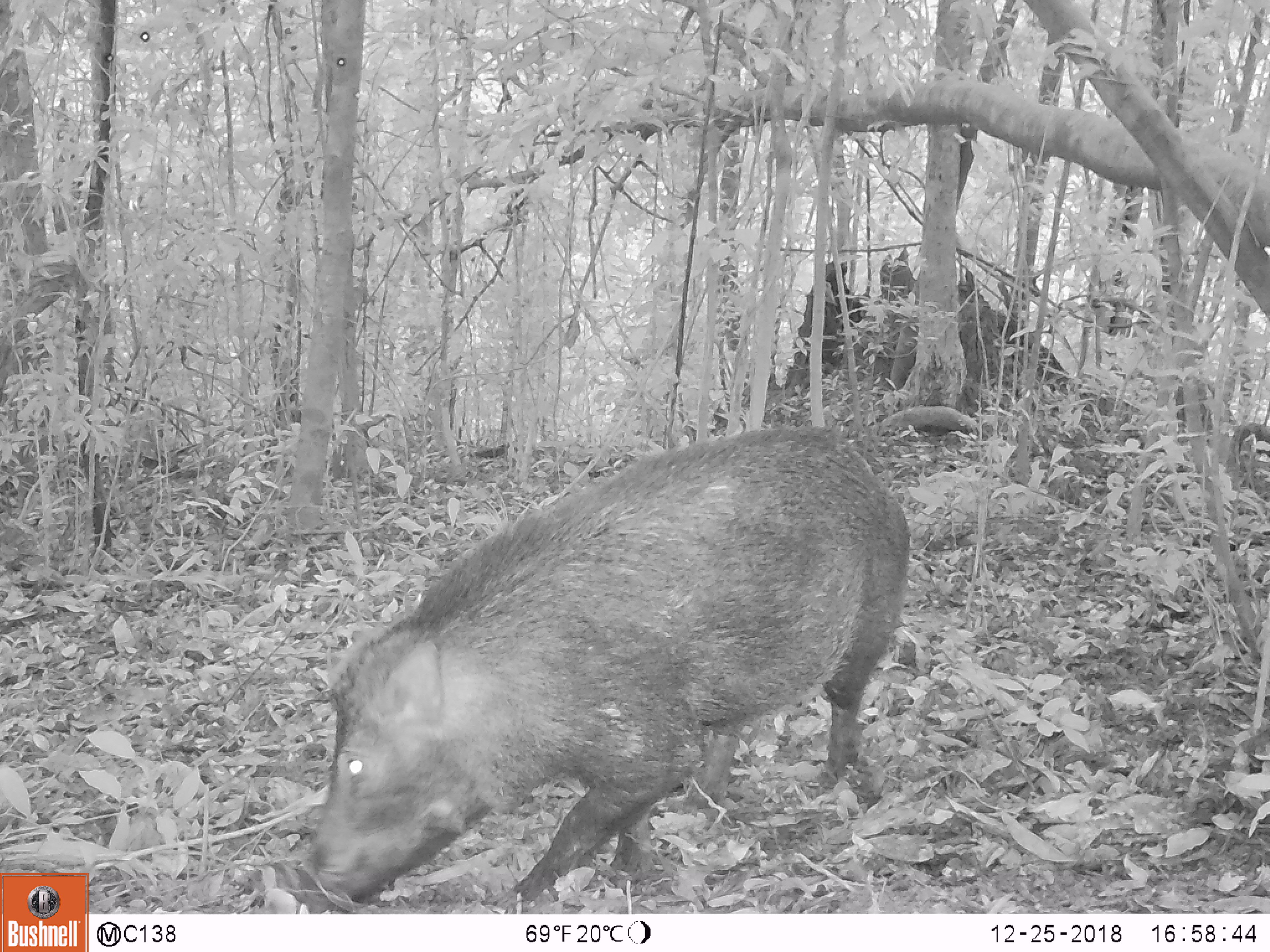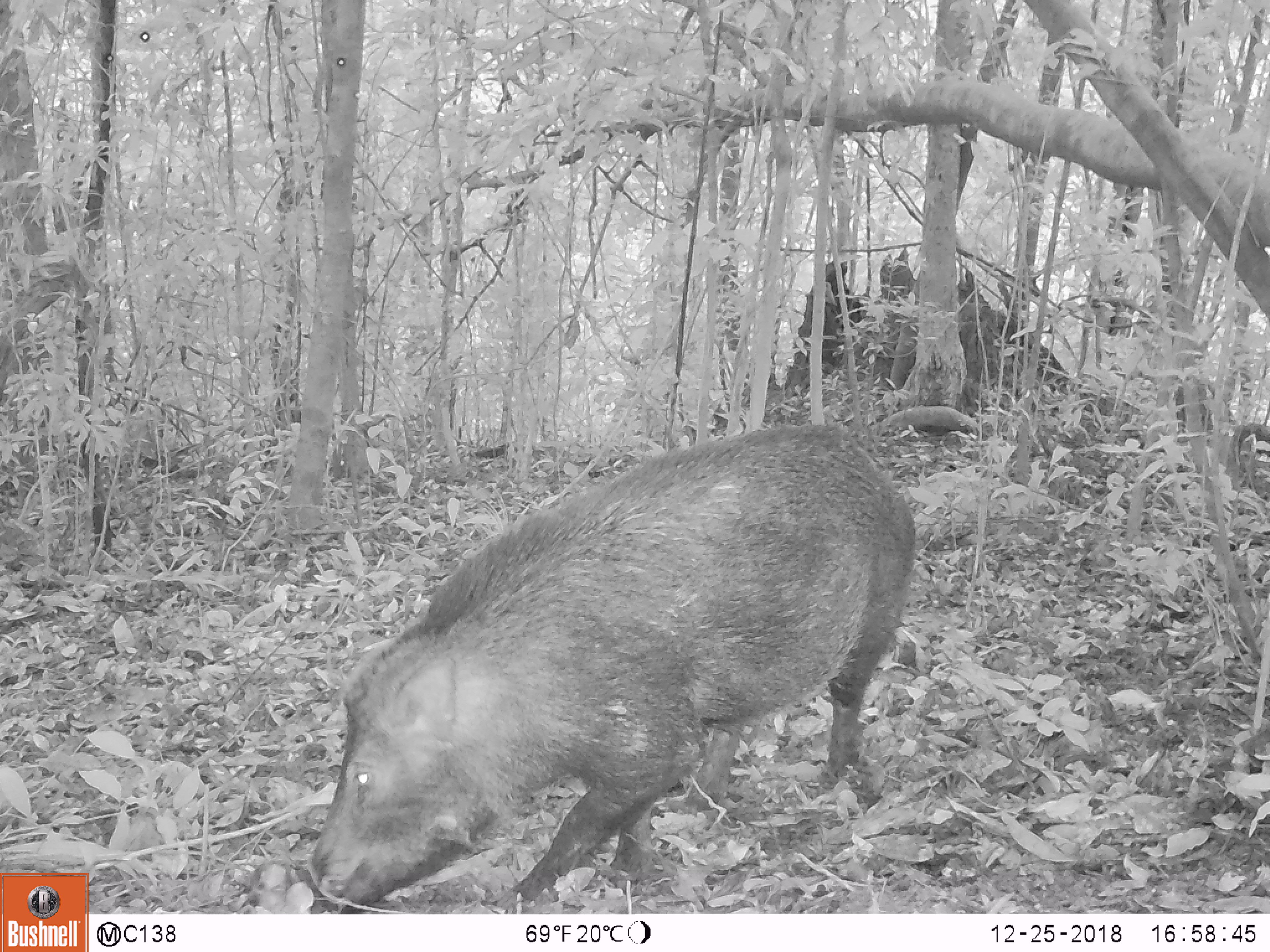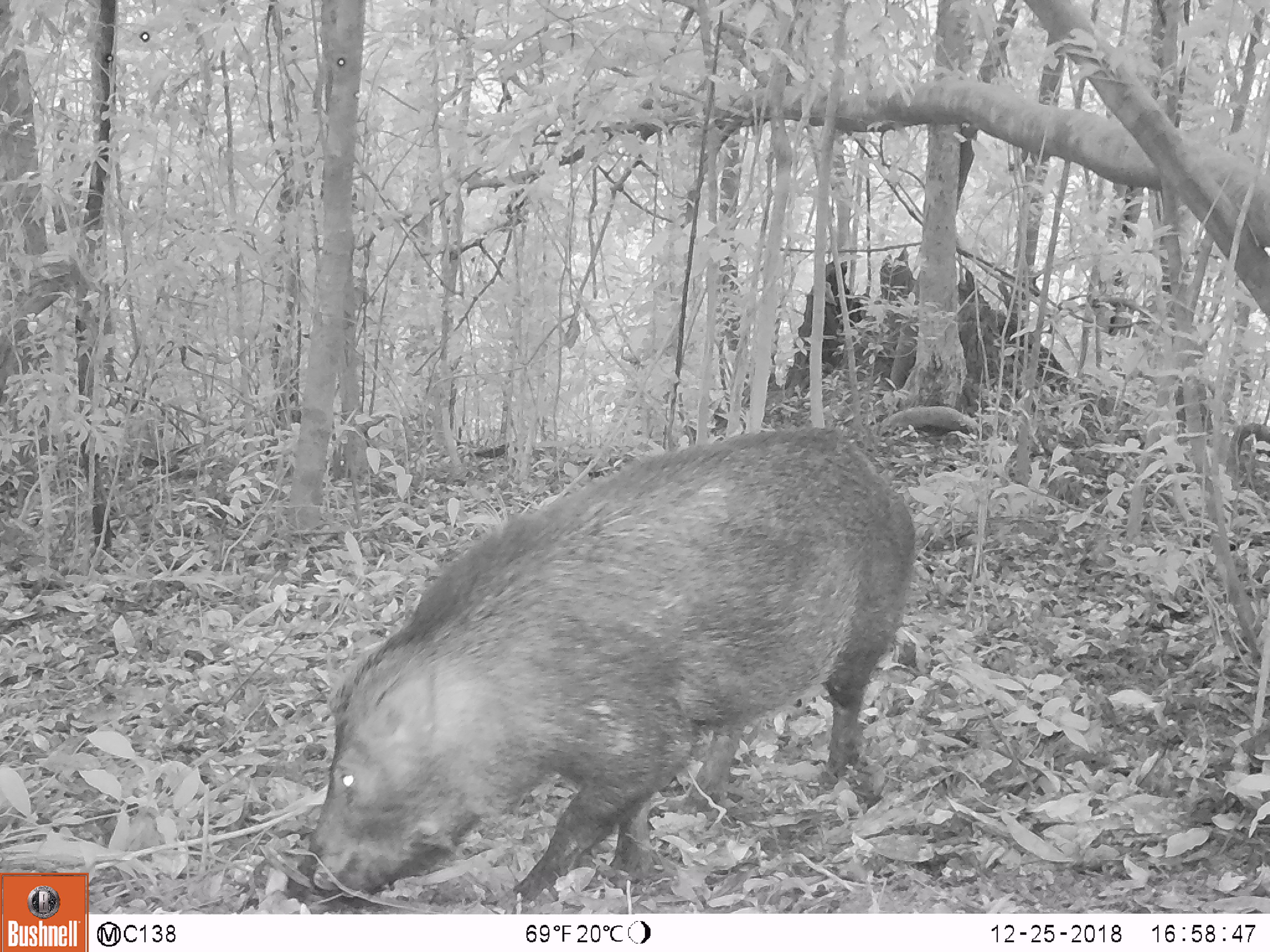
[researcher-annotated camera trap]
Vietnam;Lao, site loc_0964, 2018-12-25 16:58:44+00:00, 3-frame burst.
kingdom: Animalia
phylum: Chordata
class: Mammalia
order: Artiodactyla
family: Suidae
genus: Sus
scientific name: Sus scrofa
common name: eurasian wild pig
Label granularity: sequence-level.